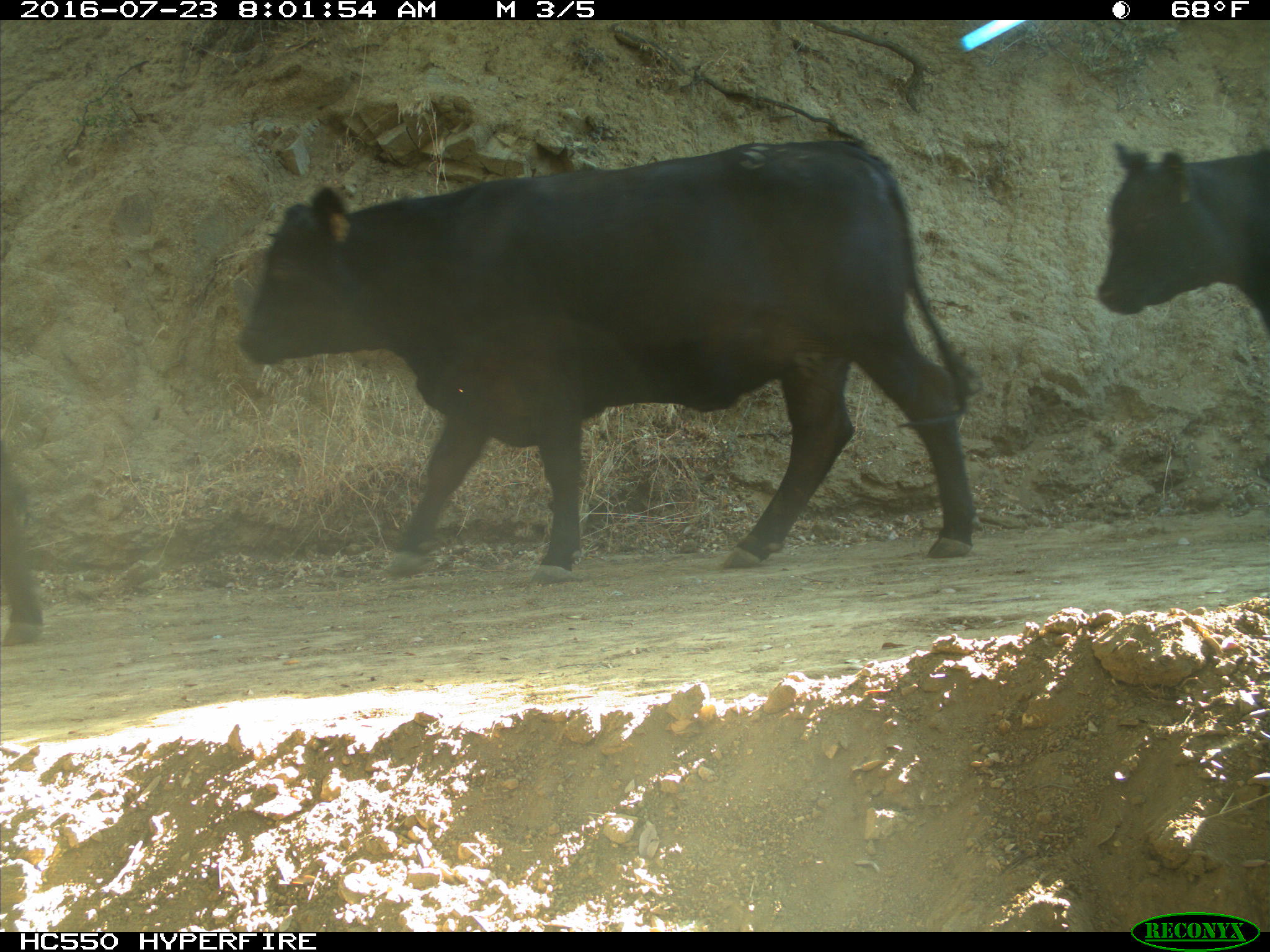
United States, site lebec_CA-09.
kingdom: Animalia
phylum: Chordata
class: Mammalia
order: Artiodactyla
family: Bovidae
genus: Bos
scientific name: Bos taurus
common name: domestic cow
Bos taurus (domestic cow).